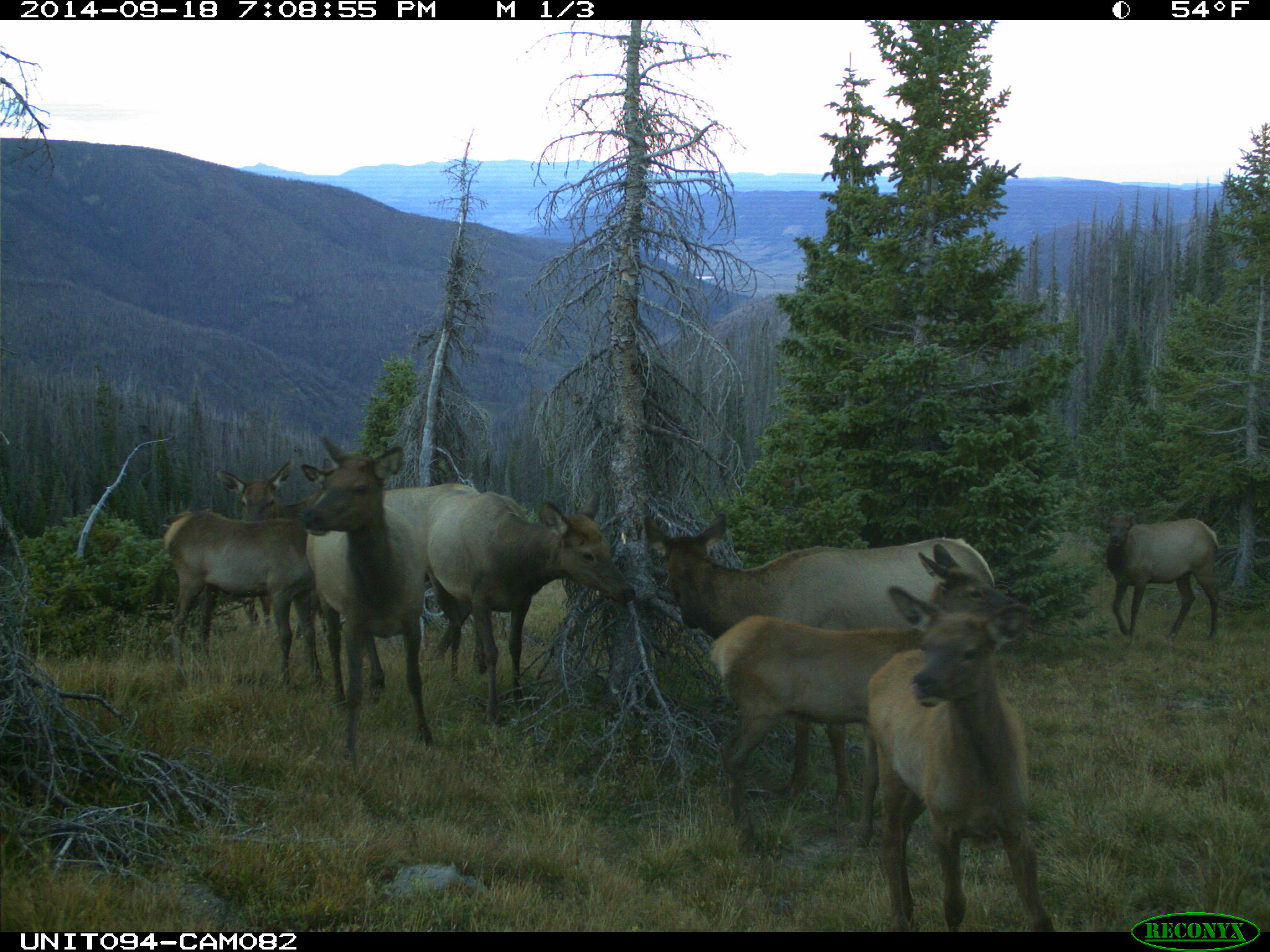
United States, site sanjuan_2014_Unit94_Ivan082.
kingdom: Animalia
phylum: Chordata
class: Mammalia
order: Artiodactyla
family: Cervidae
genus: Cervus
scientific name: Cervus elaphus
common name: red deer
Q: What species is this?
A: Cervus elaphus (red deer).